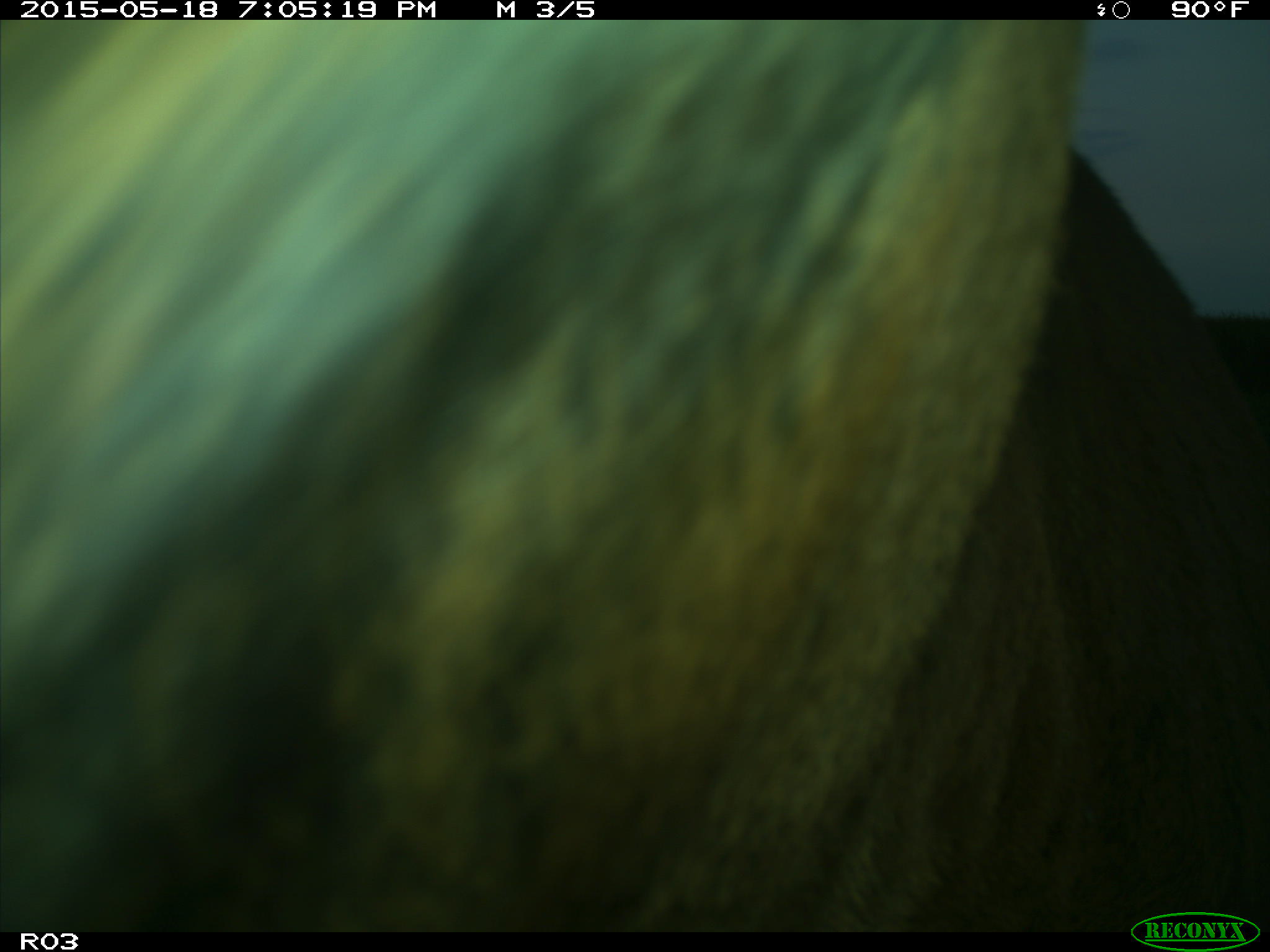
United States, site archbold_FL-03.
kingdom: Animalia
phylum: Chordata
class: Mammalia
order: Artiodactyla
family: Bovidae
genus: Bos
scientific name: Bos taurus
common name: domestic cow